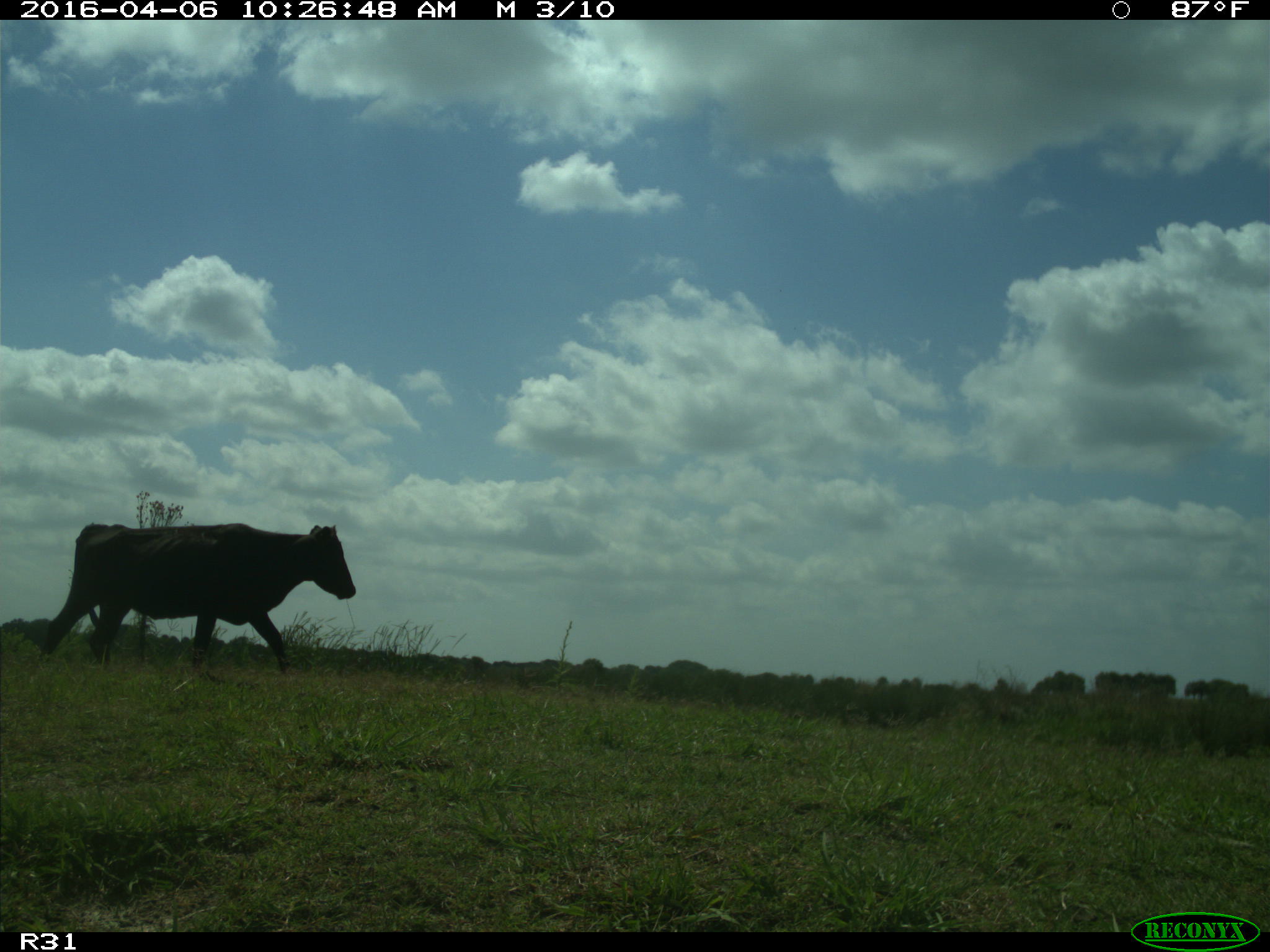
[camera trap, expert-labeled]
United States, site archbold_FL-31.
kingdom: Animalia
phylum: Chordata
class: Mammalia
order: Artiodactyla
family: Bovidae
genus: Bos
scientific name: Bos taurus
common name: domestic cow